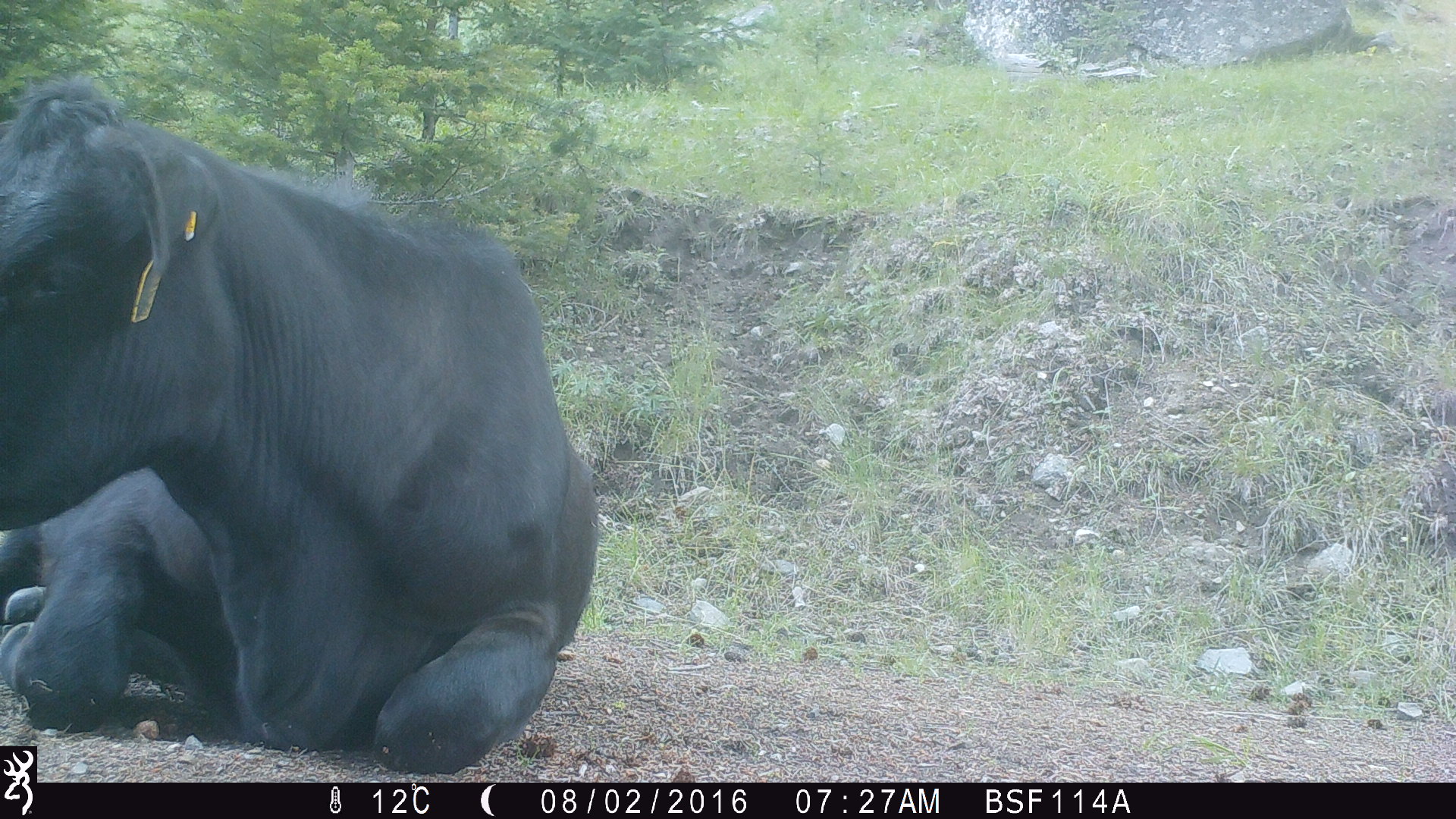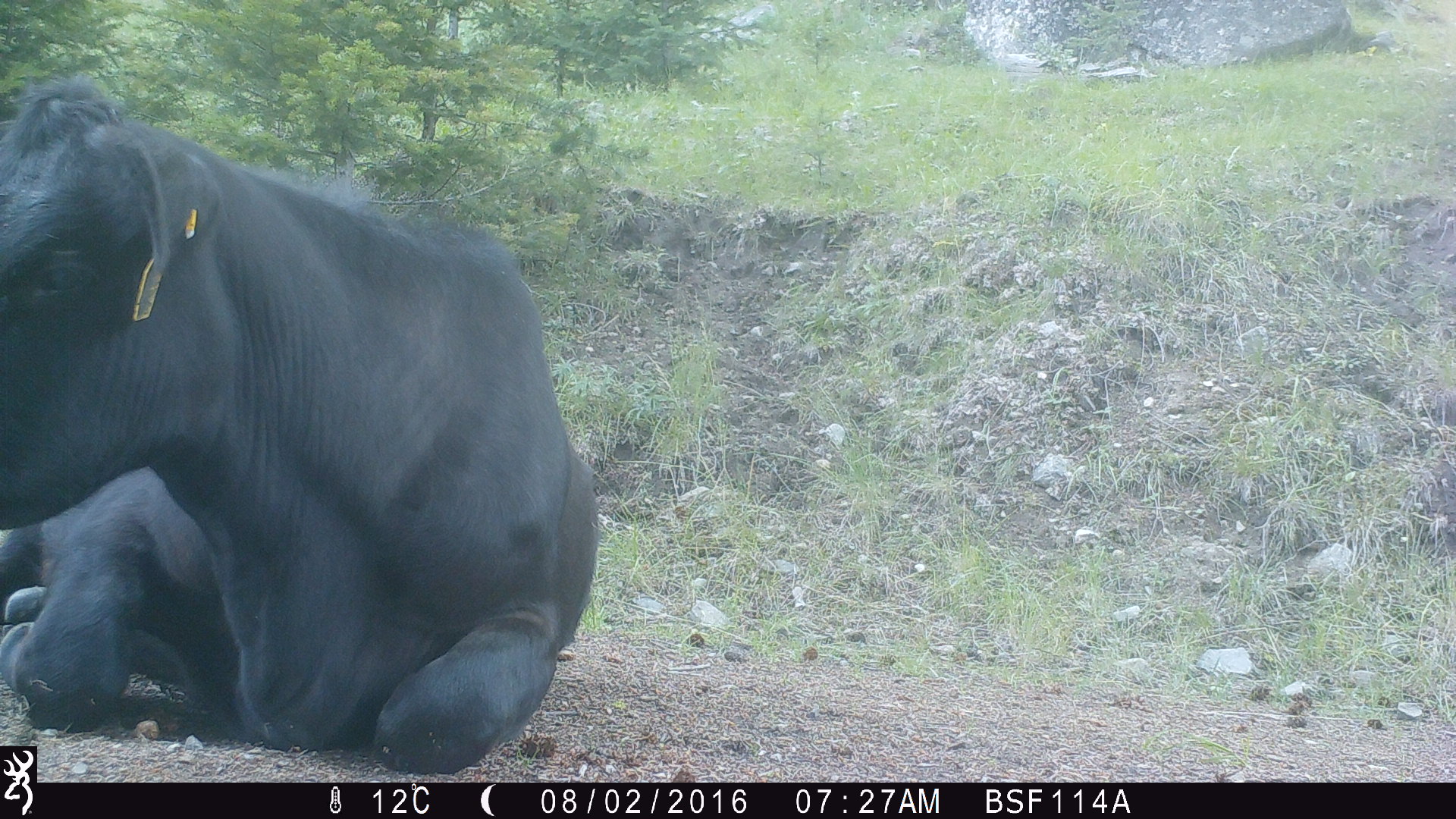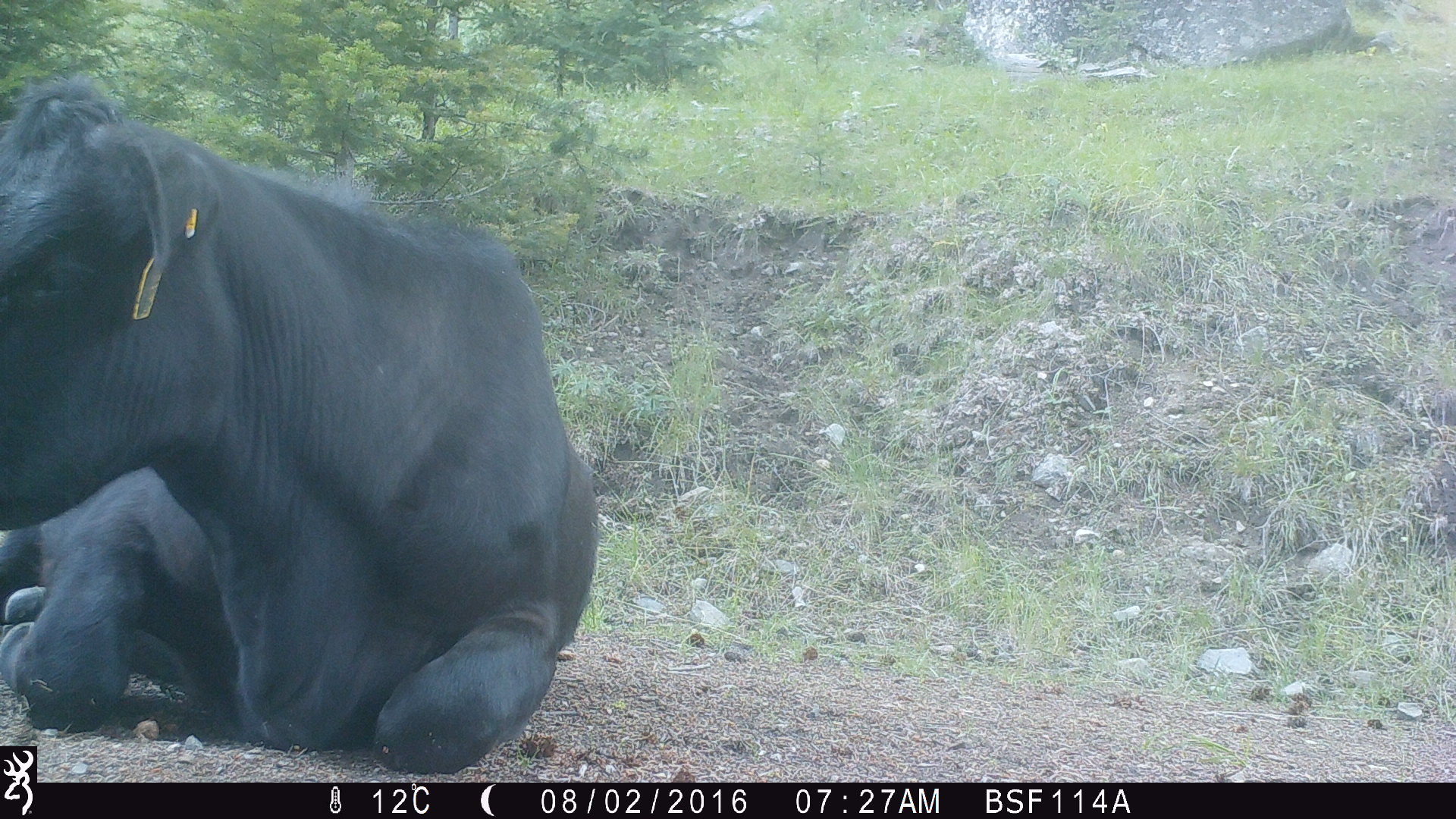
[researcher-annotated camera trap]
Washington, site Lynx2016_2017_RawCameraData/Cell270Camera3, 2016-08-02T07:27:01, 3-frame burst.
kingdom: Animalia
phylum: Chordata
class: Mammalia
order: Artiodactyla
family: Bovidae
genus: Bos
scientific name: Bos taurus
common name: domestic cattle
Domestic cattle (Bos taurus). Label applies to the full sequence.